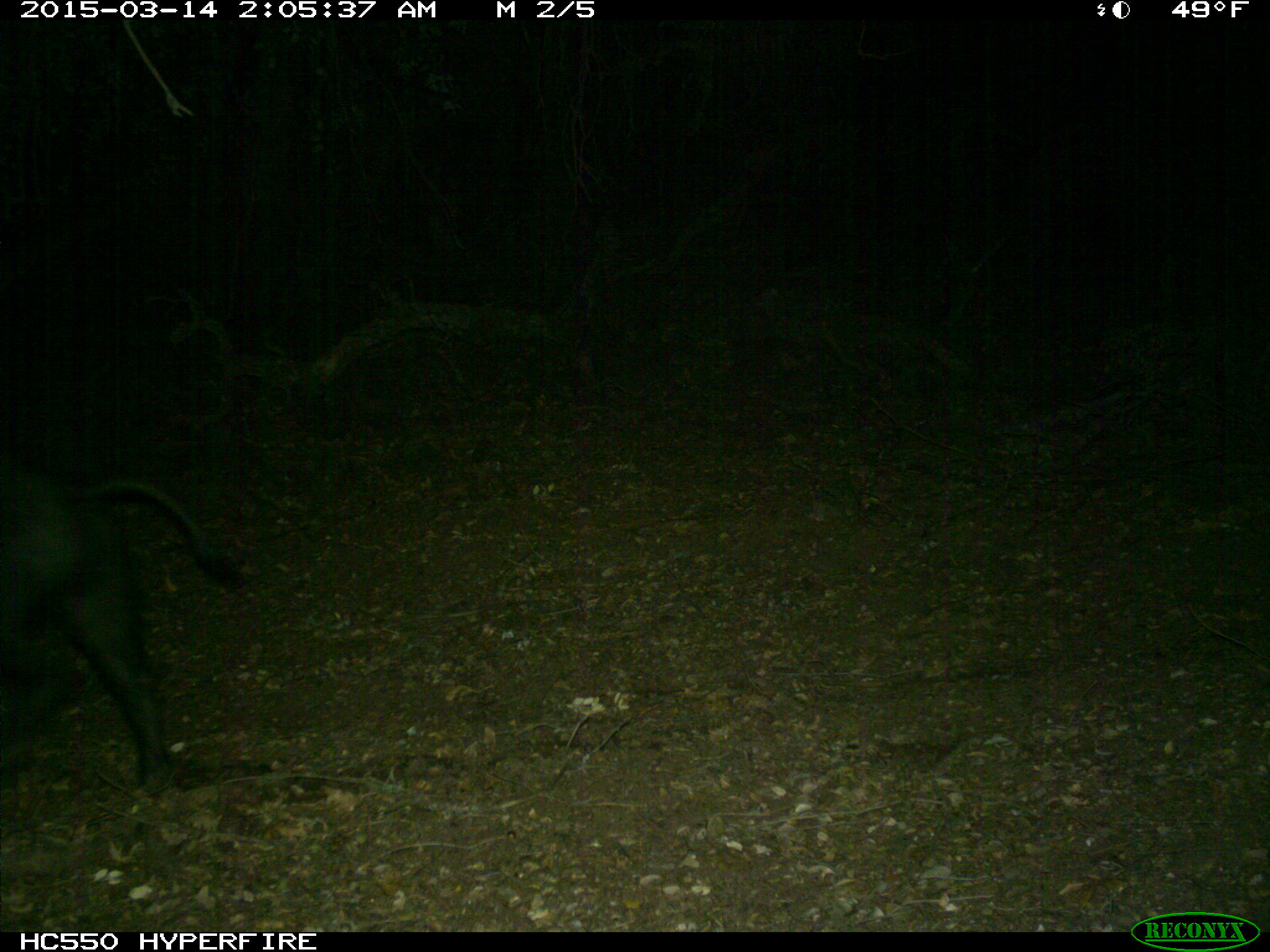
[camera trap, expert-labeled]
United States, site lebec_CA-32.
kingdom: Animalia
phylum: Chordata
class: Mammalia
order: Artiodactyla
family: Suidae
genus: Sus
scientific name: Sus scrofa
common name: wild boar